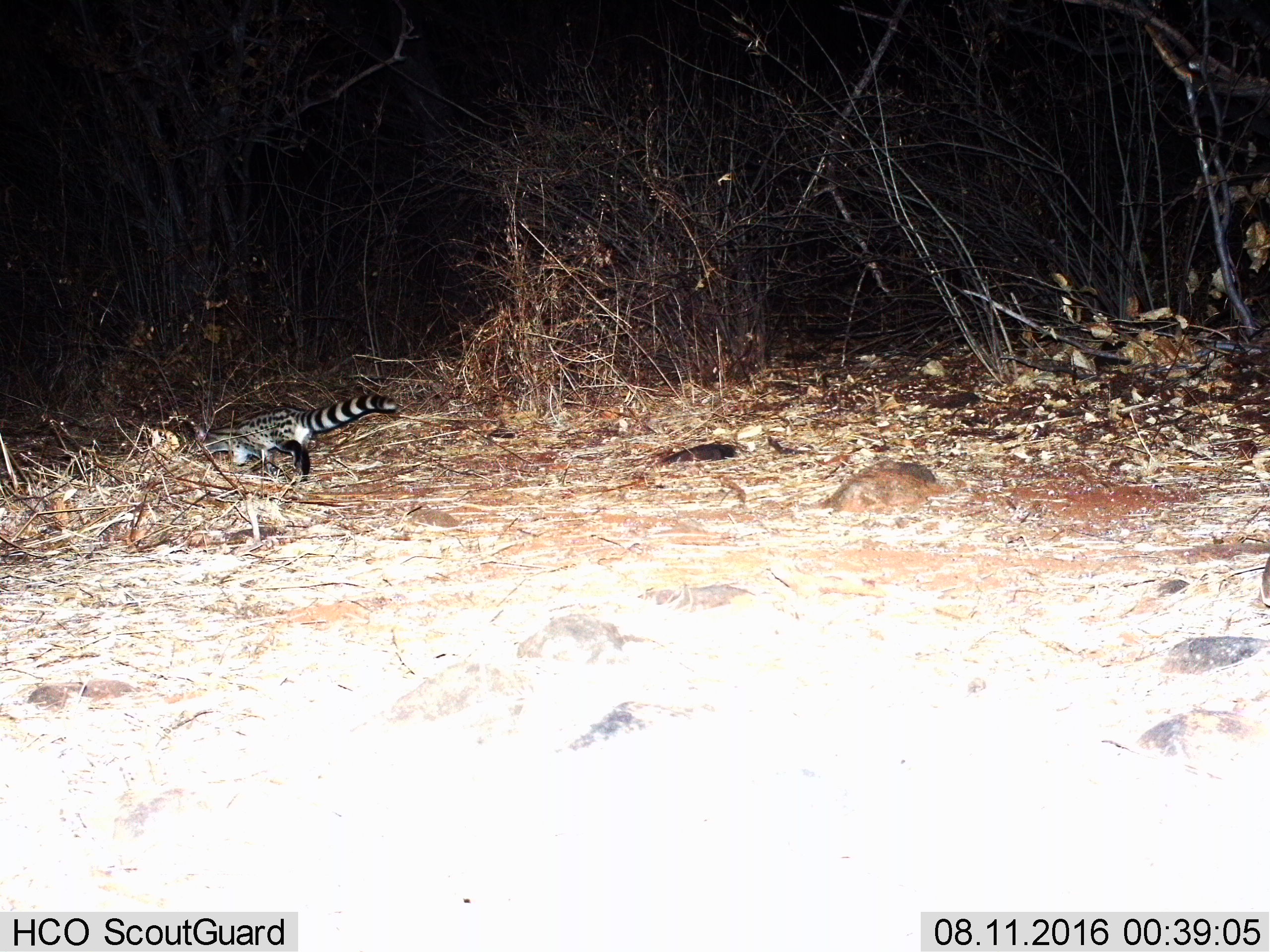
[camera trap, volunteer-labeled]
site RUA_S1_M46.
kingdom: Animalia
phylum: Chordata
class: Mammalia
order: Carnivora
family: Viverridae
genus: Genetta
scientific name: Genetta genetta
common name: small-spotted genet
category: genetcommonsmallspotted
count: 1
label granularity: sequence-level